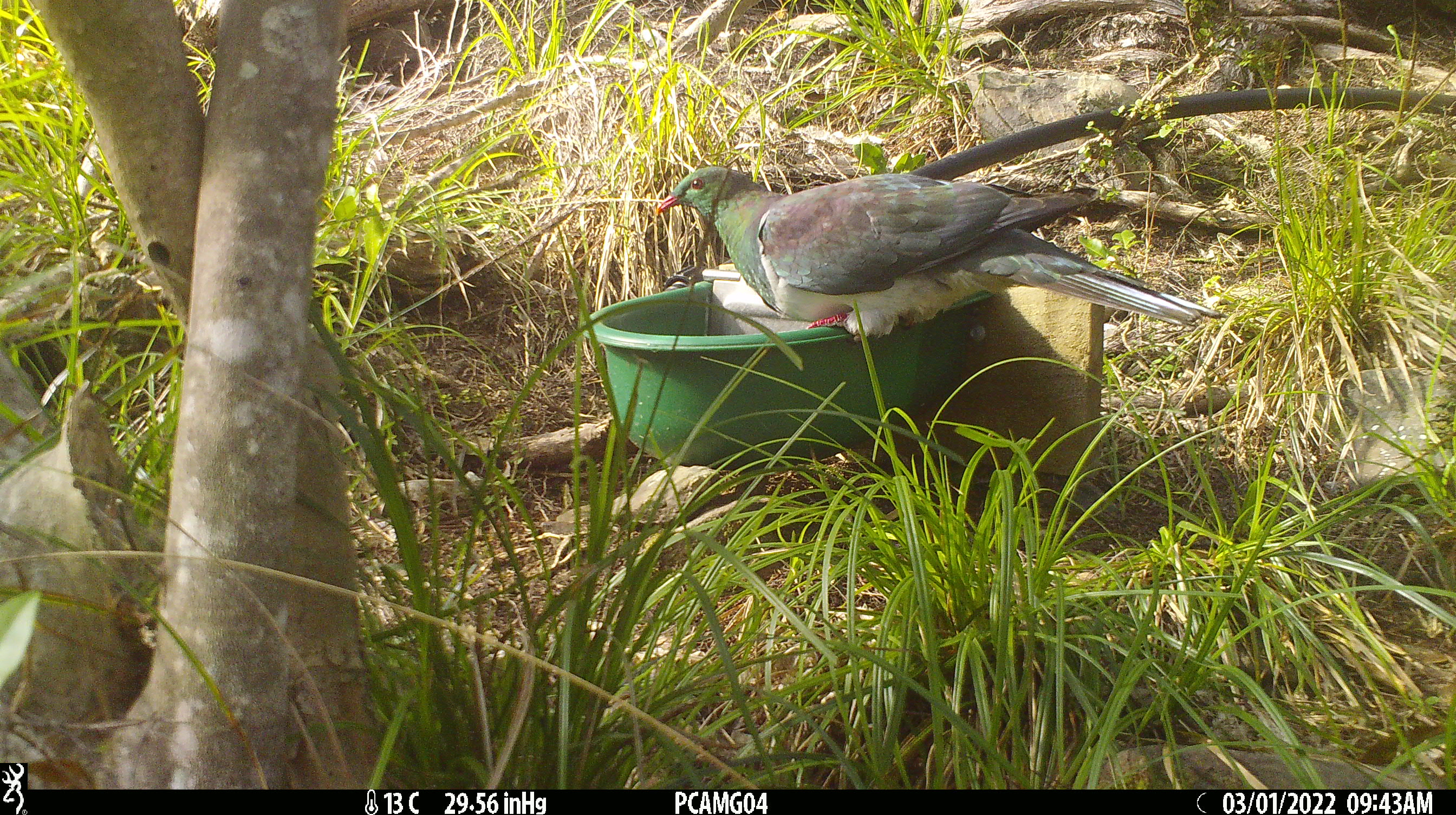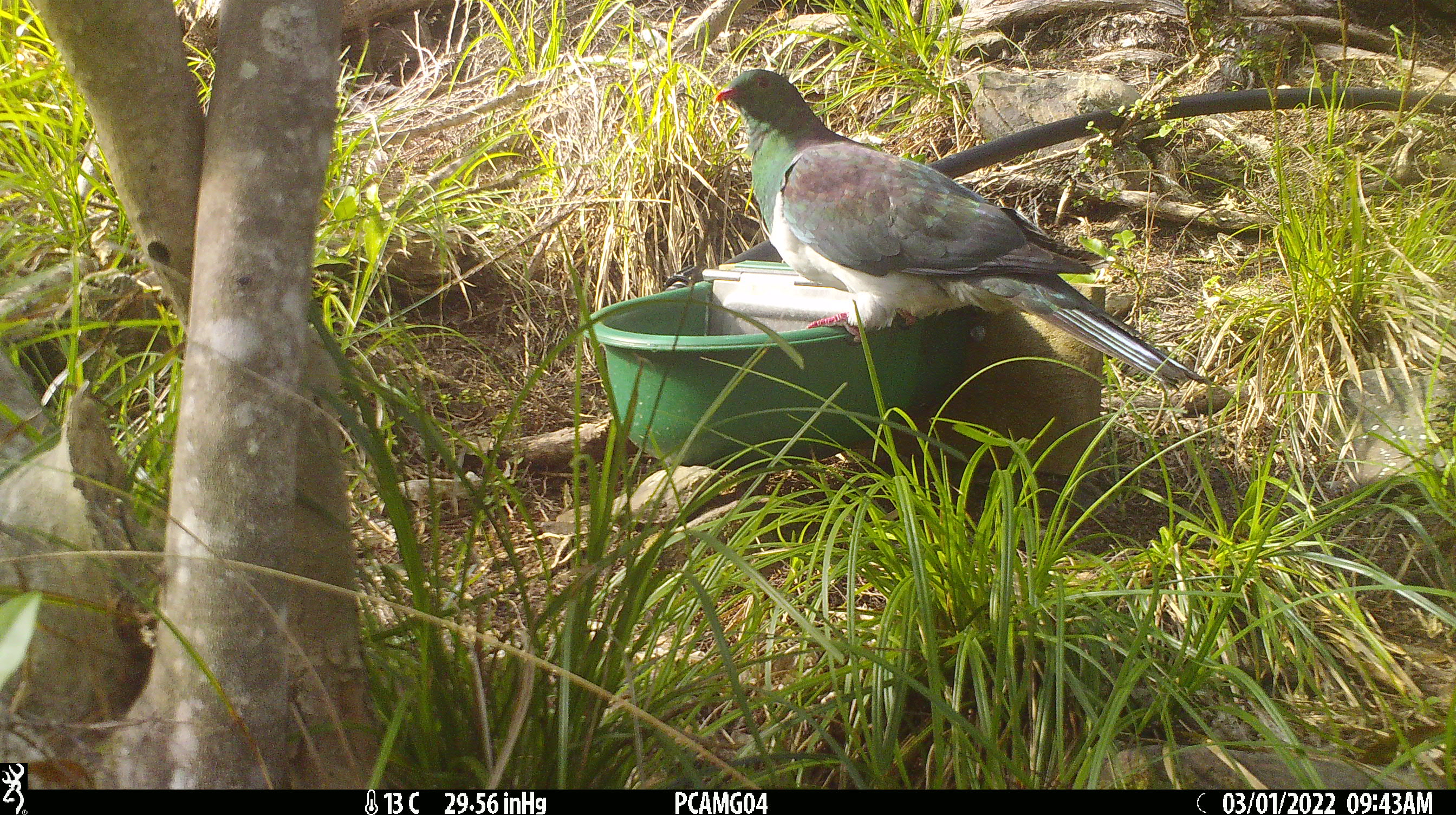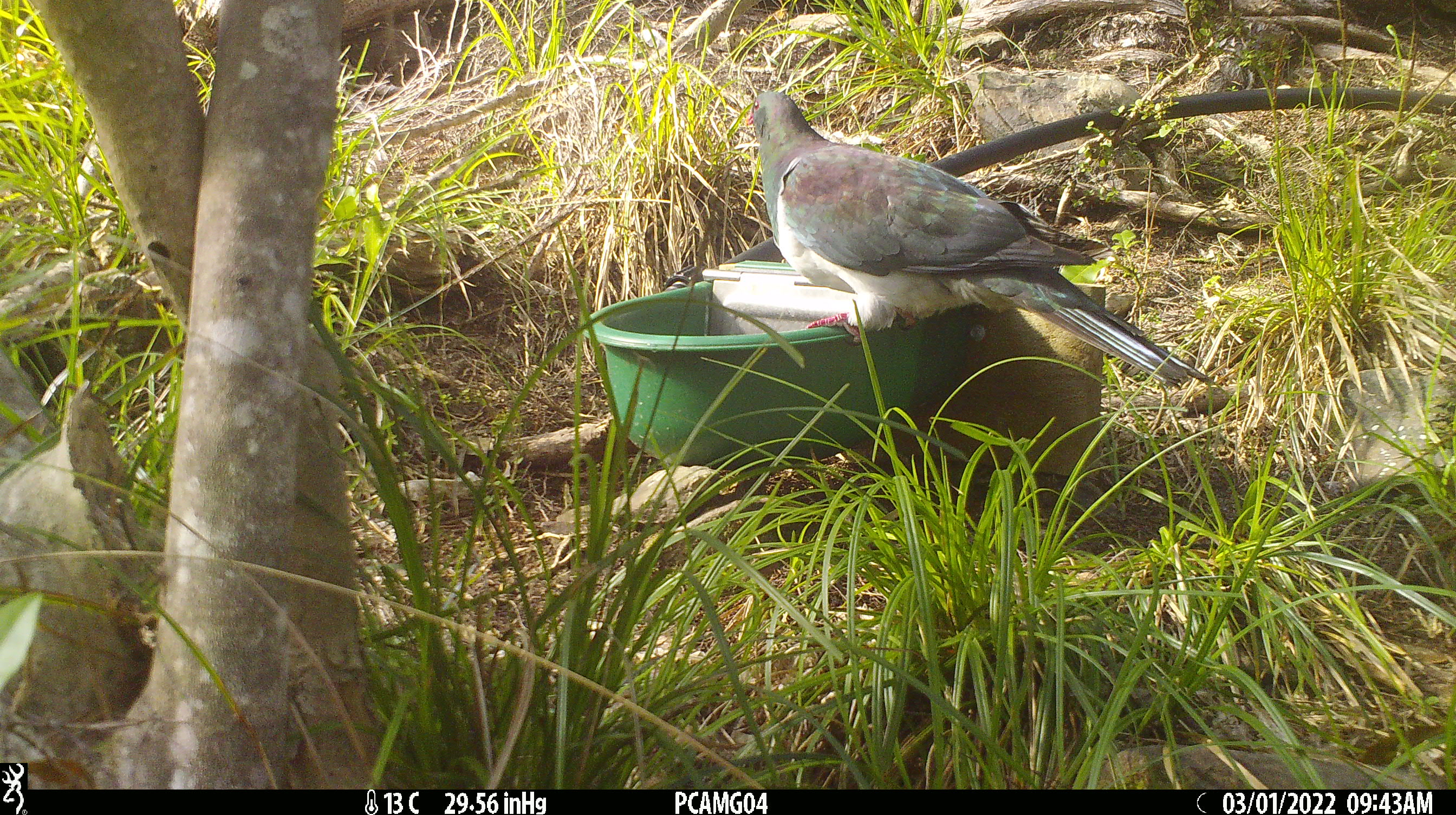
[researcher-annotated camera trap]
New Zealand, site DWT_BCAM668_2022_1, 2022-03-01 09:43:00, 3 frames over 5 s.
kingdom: Animalia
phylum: Chordata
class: Aves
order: Columbiformes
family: Columbidae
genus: Hemiphaga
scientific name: Hemiphaga novaeseelandiae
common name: new zealand pigeon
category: kereru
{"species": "kereru (new zealand pigeon) (Hemiphaga novaeseelandiae)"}